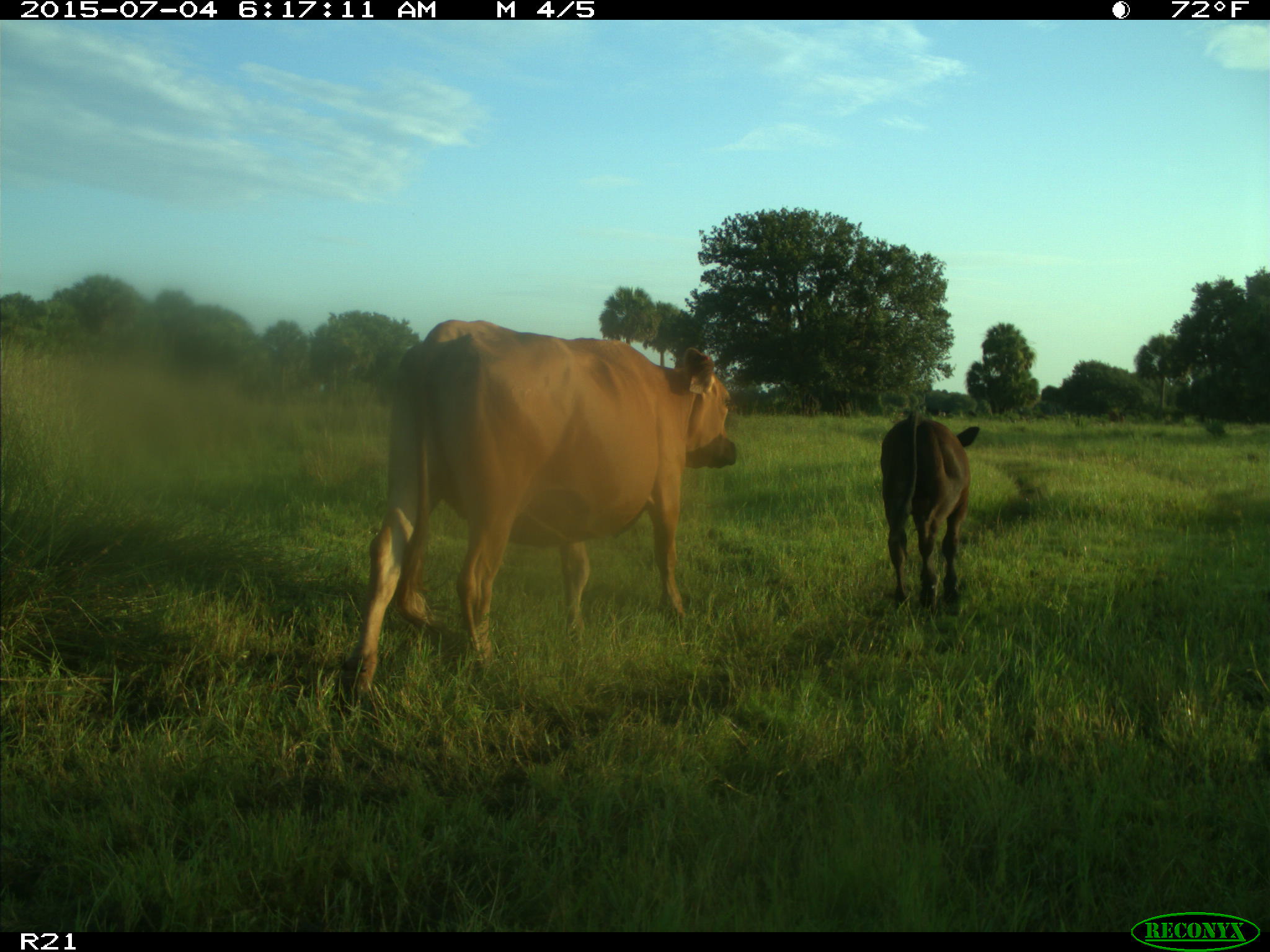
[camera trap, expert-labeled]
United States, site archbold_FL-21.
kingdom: Animalia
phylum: Chordata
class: Mammalia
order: Artiodactyla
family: Bovidae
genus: Bos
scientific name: Bos taurus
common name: domestic cow